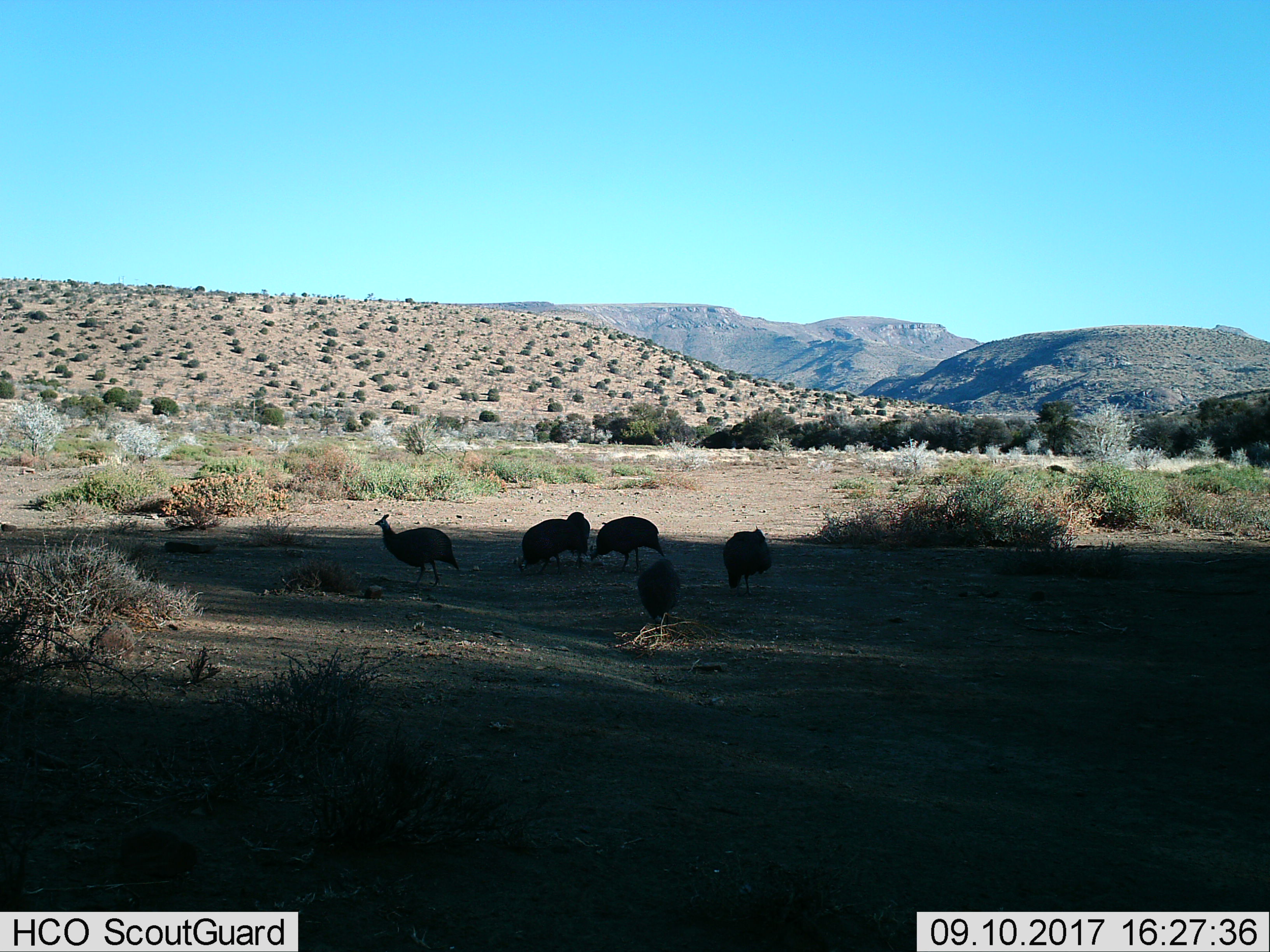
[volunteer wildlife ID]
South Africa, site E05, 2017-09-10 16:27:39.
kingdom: Animalia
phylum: Chordata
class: Aves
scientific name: Aves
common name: bird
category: birdother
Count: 6.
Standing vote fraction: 50%.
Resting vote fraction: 12%.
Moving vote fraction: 12%.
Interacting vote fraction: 12%.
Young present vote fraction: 0%.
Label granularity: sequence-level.